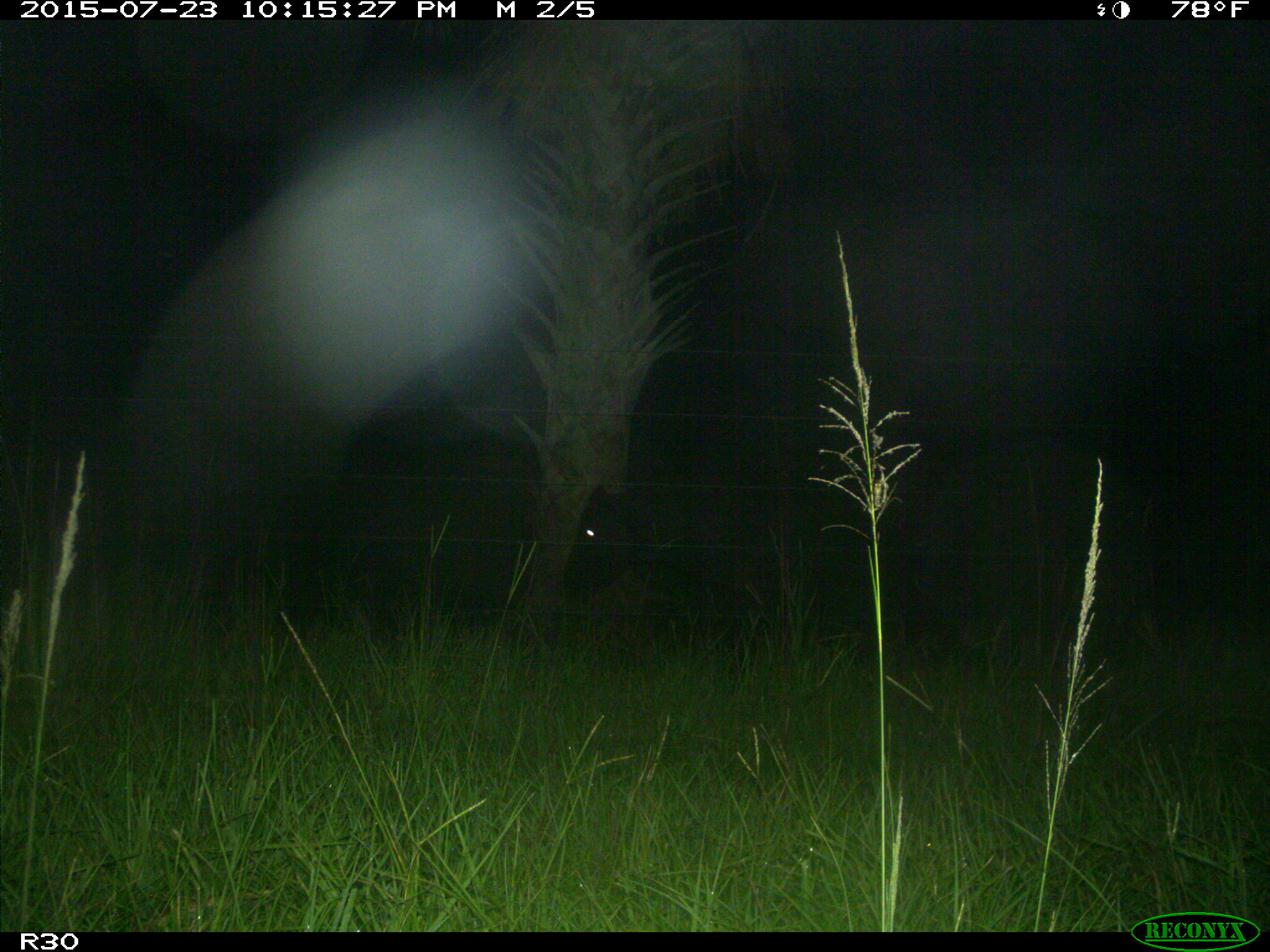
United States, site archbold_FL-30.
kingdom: Animalia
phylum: Chordata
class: Mammalia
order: Artiodactyla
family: Bovidae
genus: Bos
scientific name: Bos taurus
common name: domestic cow